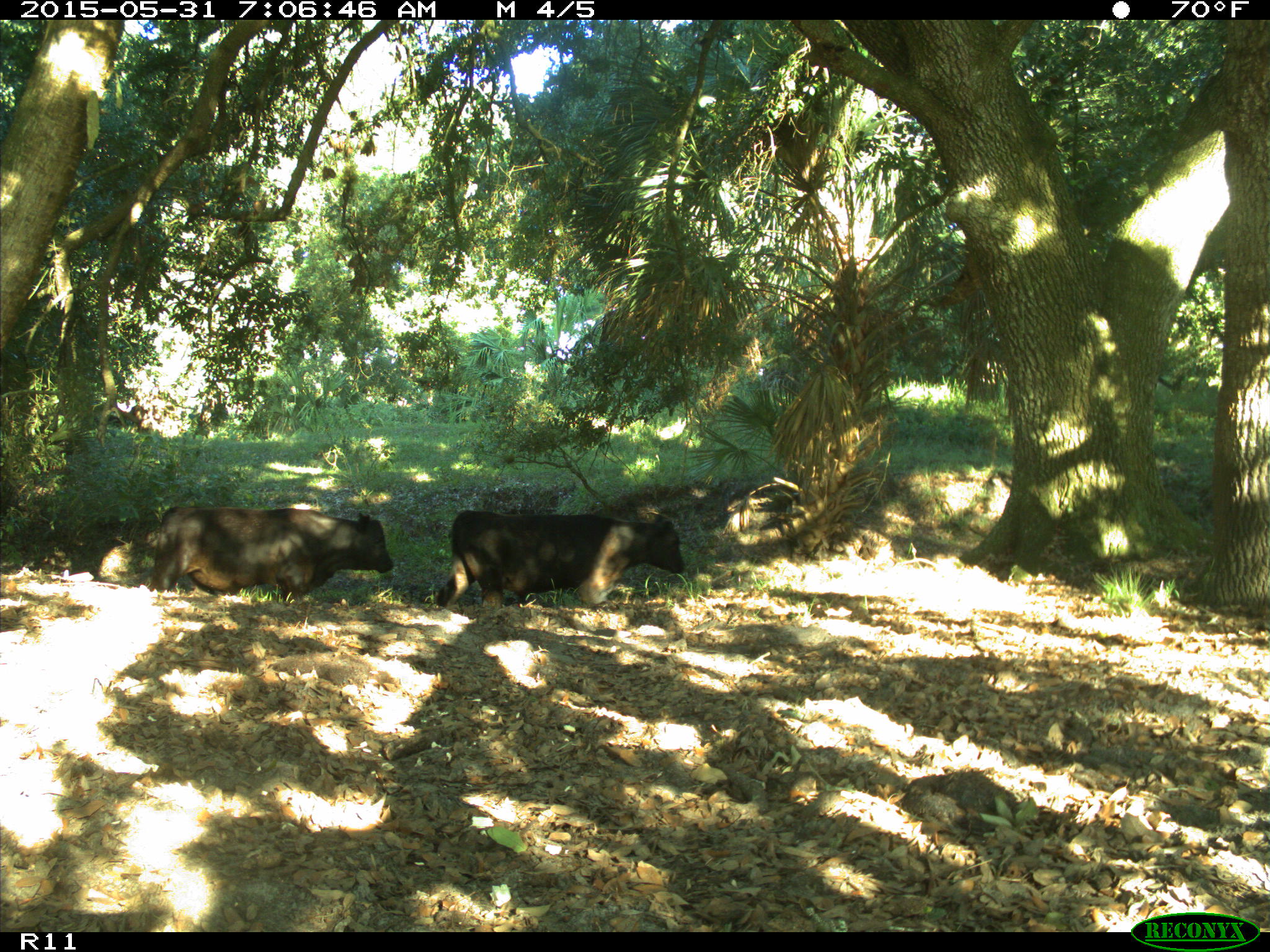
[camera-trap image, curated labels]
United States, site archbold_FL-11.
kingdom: Animalia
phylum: Chordata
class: Mammalia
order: Artiodactyla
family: Bovidae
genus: Bos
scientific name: Bos taurus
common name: domestic cow